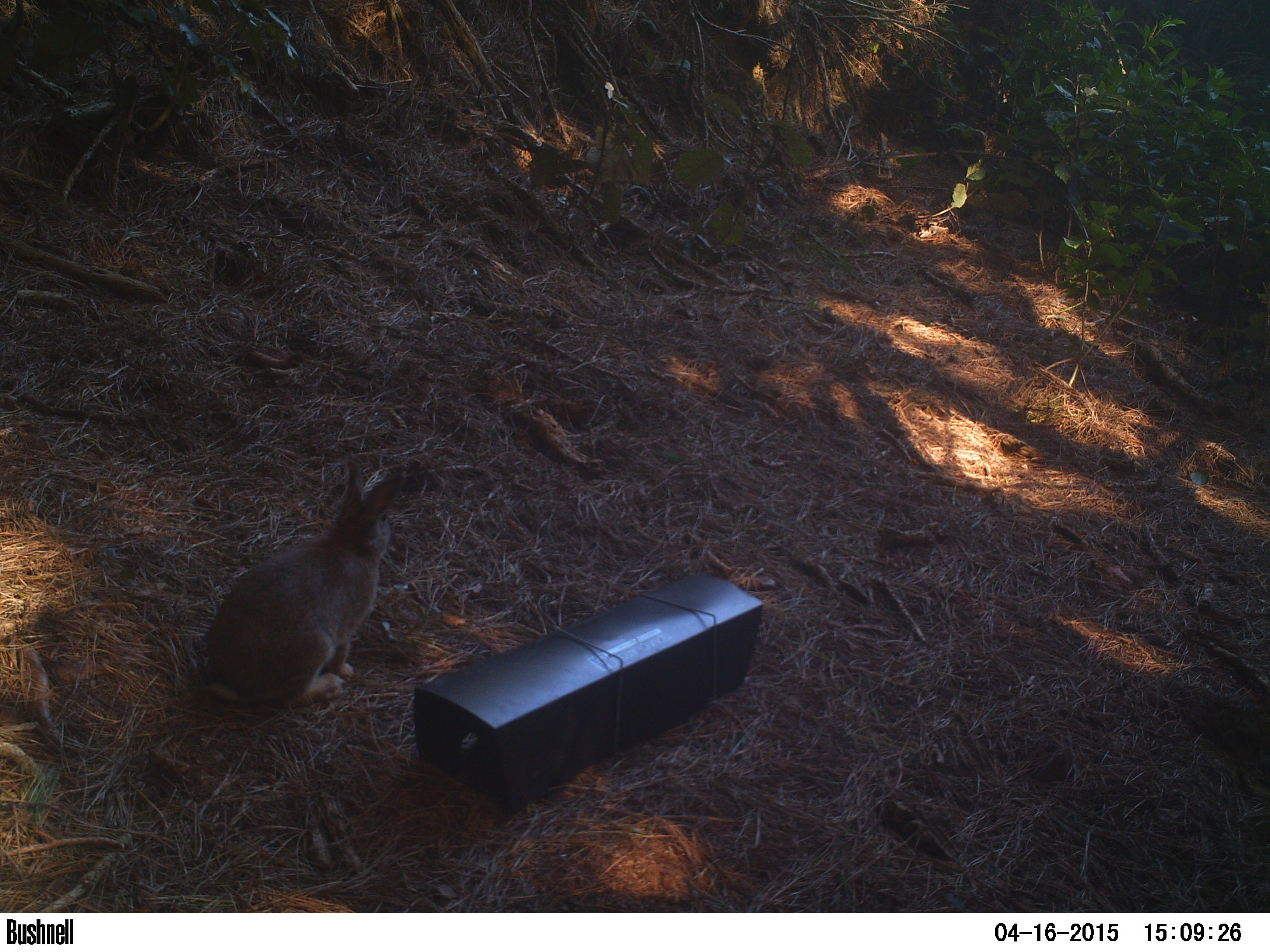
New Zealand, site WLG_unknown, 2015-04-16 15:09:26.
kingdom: Animalia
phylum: Chordata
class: Mammalia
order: Lagomorpha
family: Leporidae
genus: Oryctolagus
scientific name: Oryctolagus cuniculus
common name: european rabbit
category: rabbit